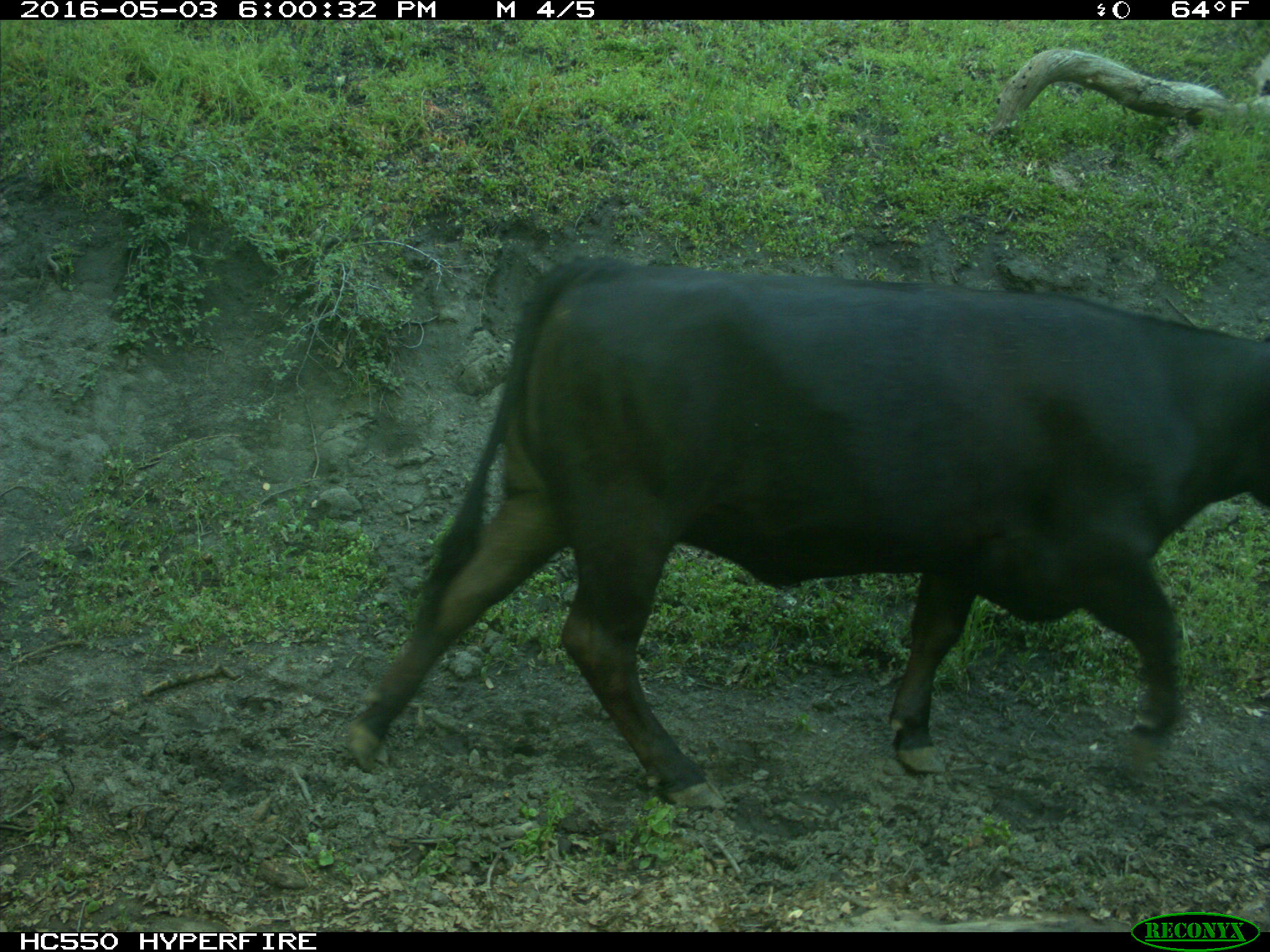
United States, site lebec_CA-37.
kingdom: Animalia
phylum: Chordata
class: Mammalia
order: Artiodactyla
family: Bovidae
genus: Bos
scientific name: Bos taurus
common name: domestic cow